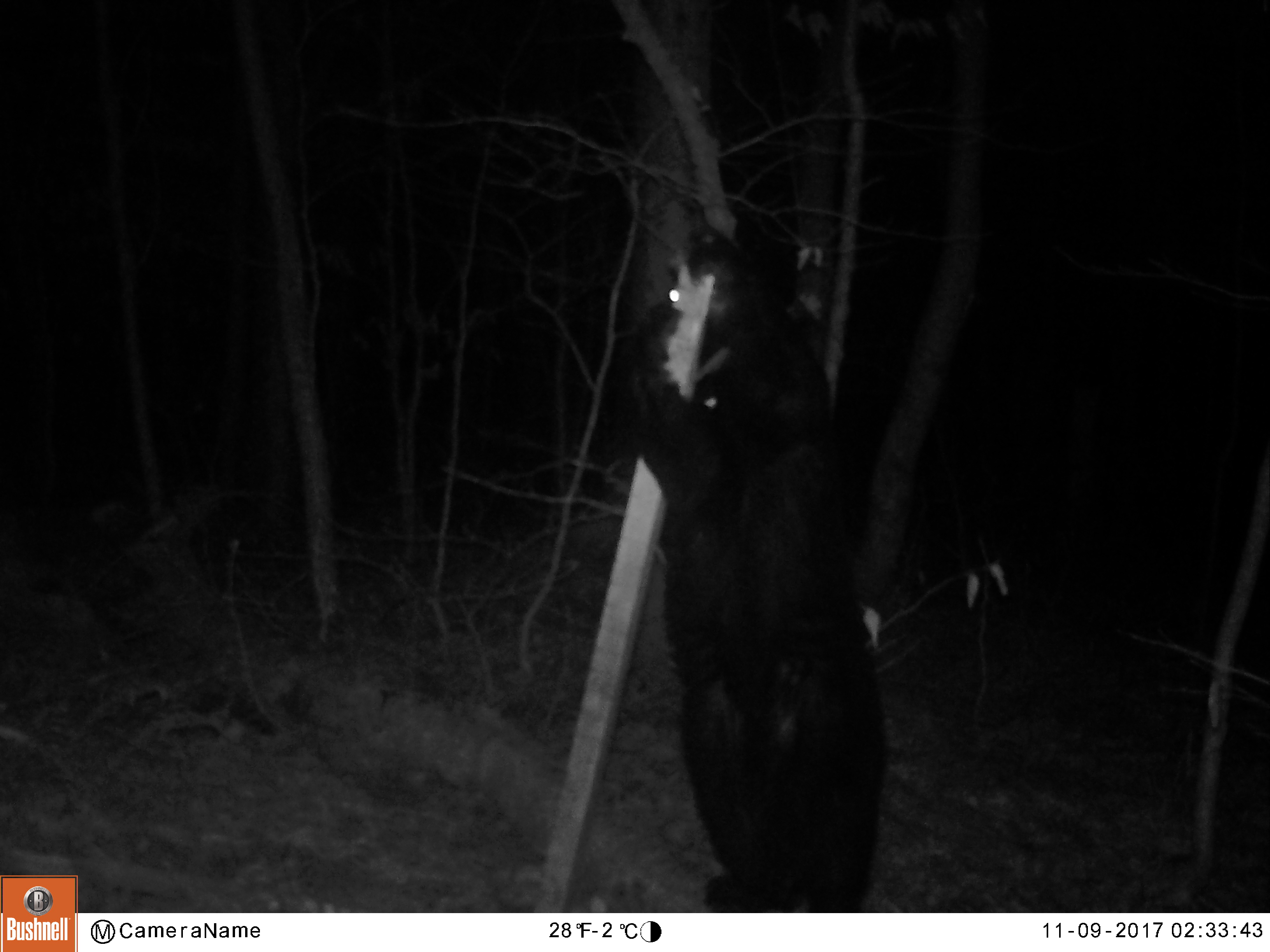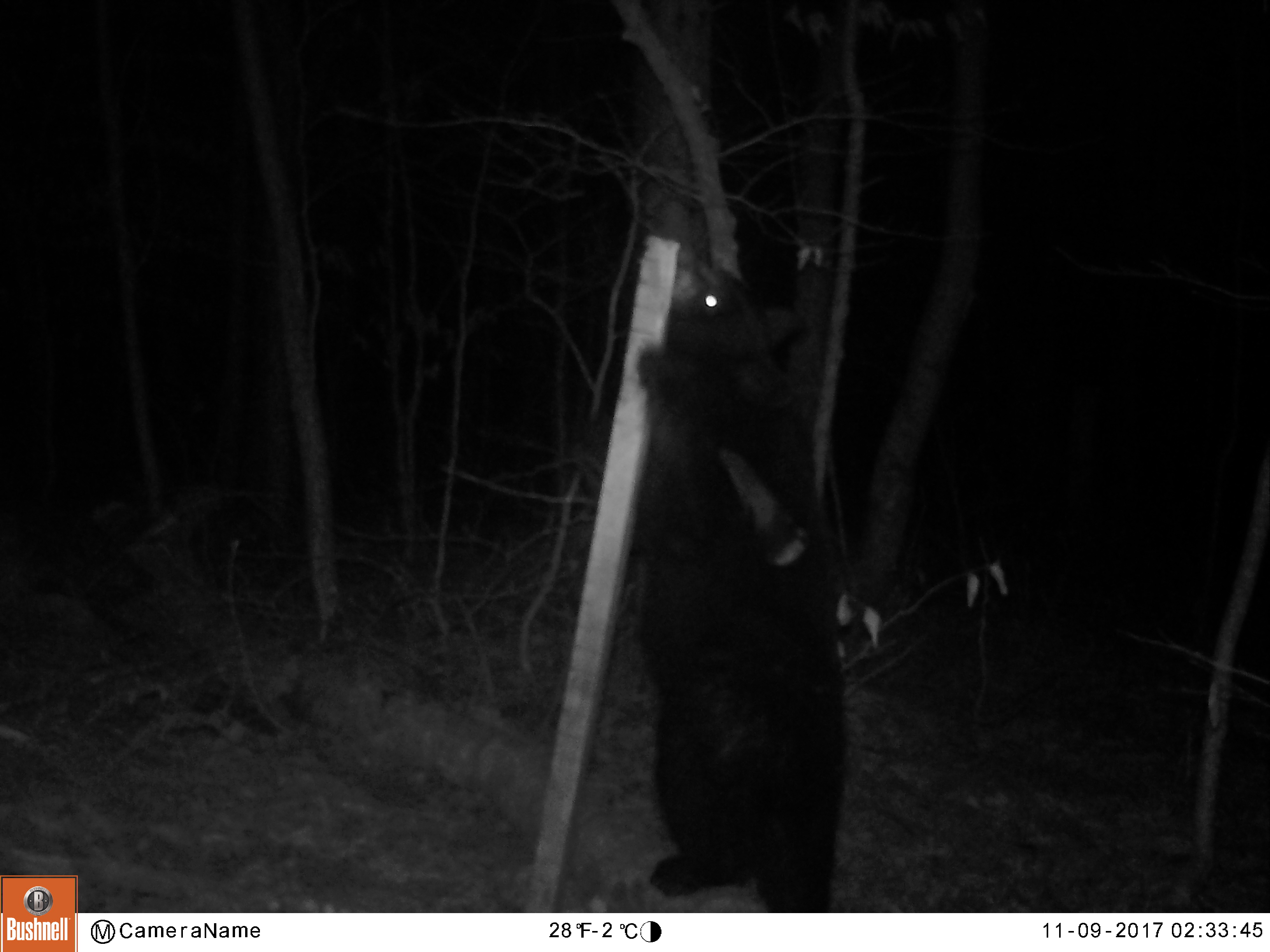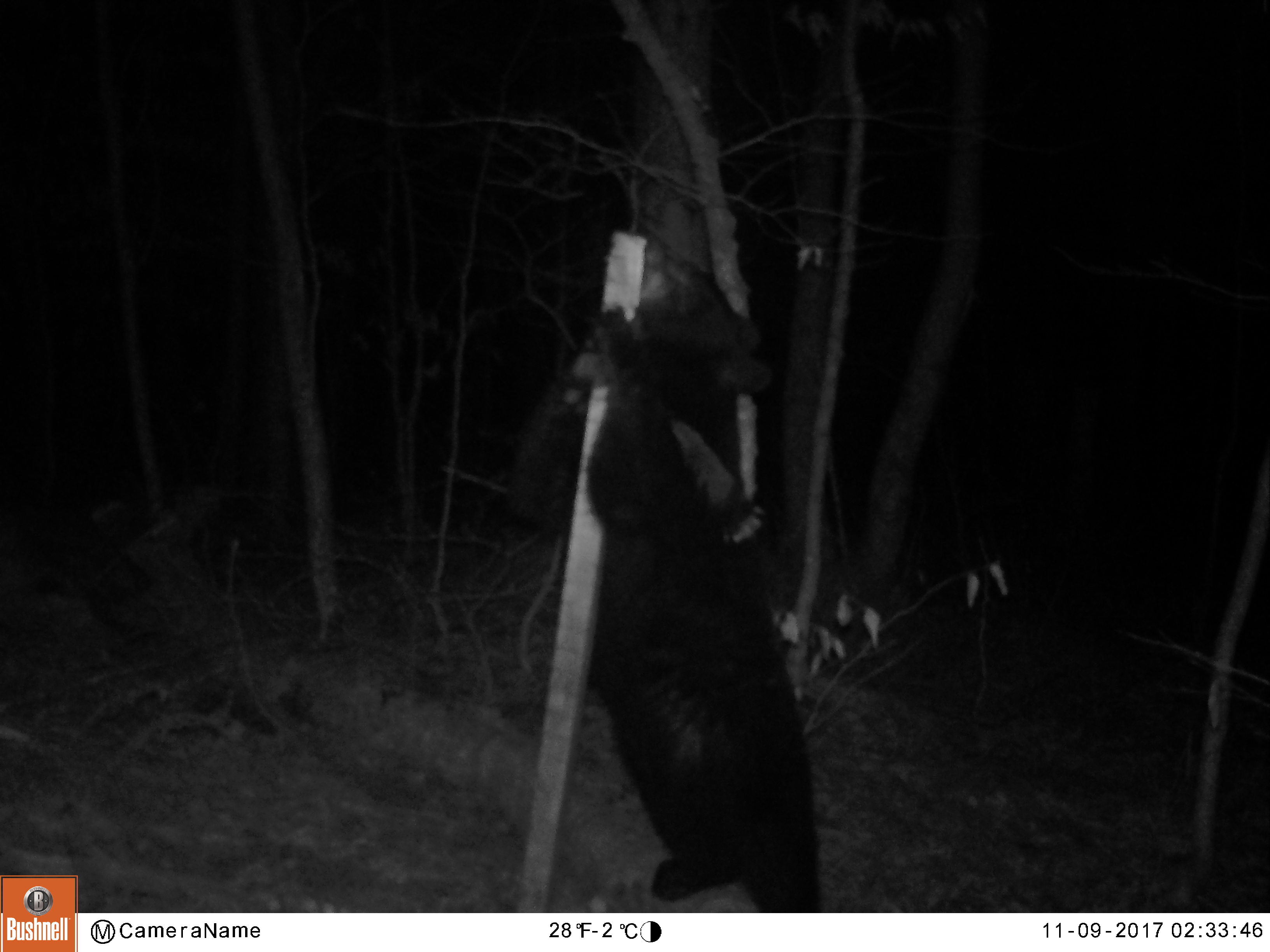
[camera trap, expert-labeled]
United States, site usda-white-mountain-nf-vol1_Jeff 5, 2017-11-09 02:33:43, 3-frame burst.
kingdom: Animalia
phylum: Chordata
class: Mammalia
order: Carnivora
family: Ursidae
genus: Ursus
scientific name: Ursus americanus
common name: black bear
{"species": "black bear (Ursus americanus)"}